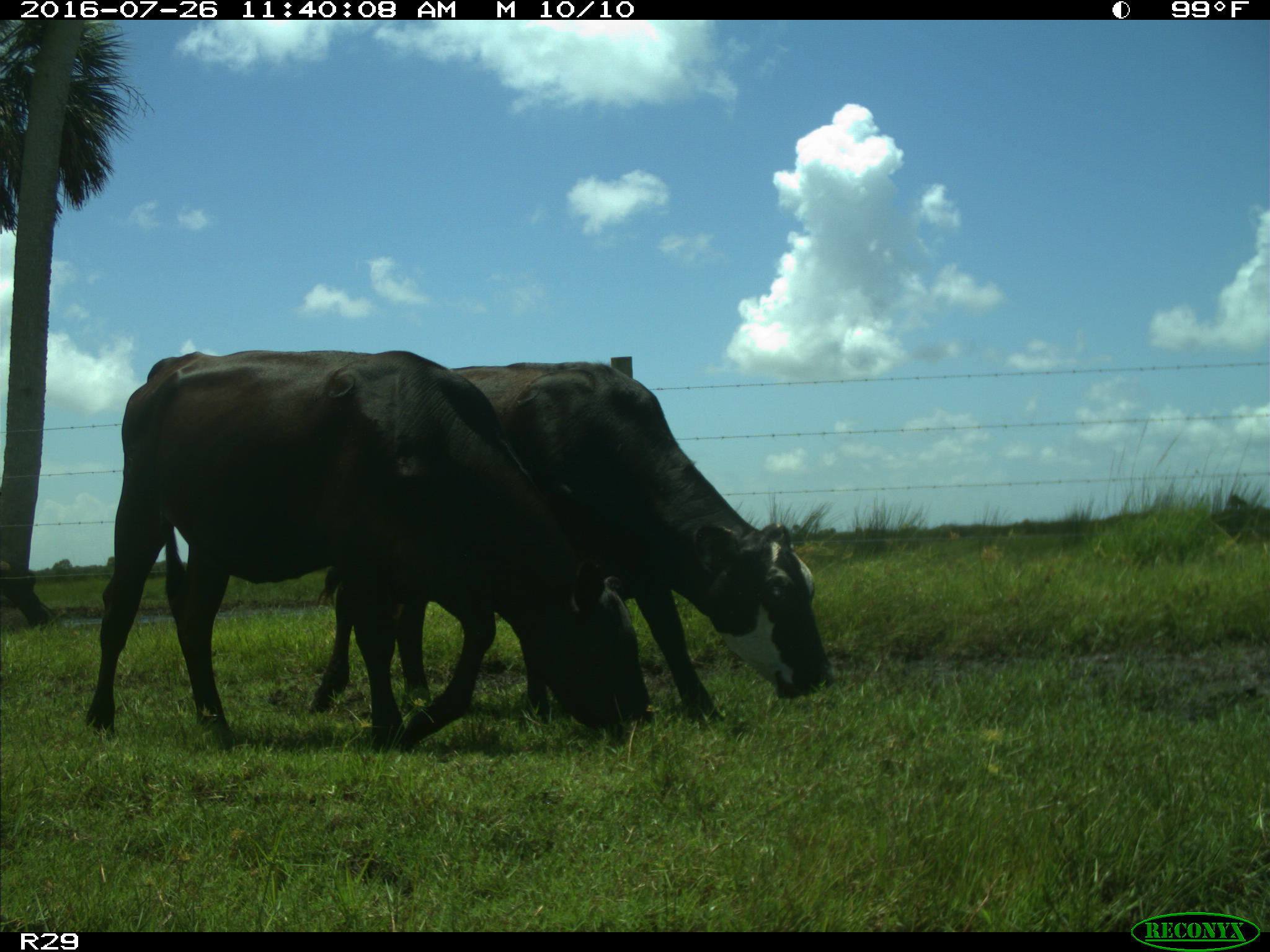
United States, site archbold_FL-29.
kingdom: Animalia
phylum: Chordata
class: Mammalia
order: Artiodactyla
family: Bovidae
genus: Bos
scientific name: Bos taurus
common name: domestic cow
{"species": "Bos taurus (domestic cow)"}